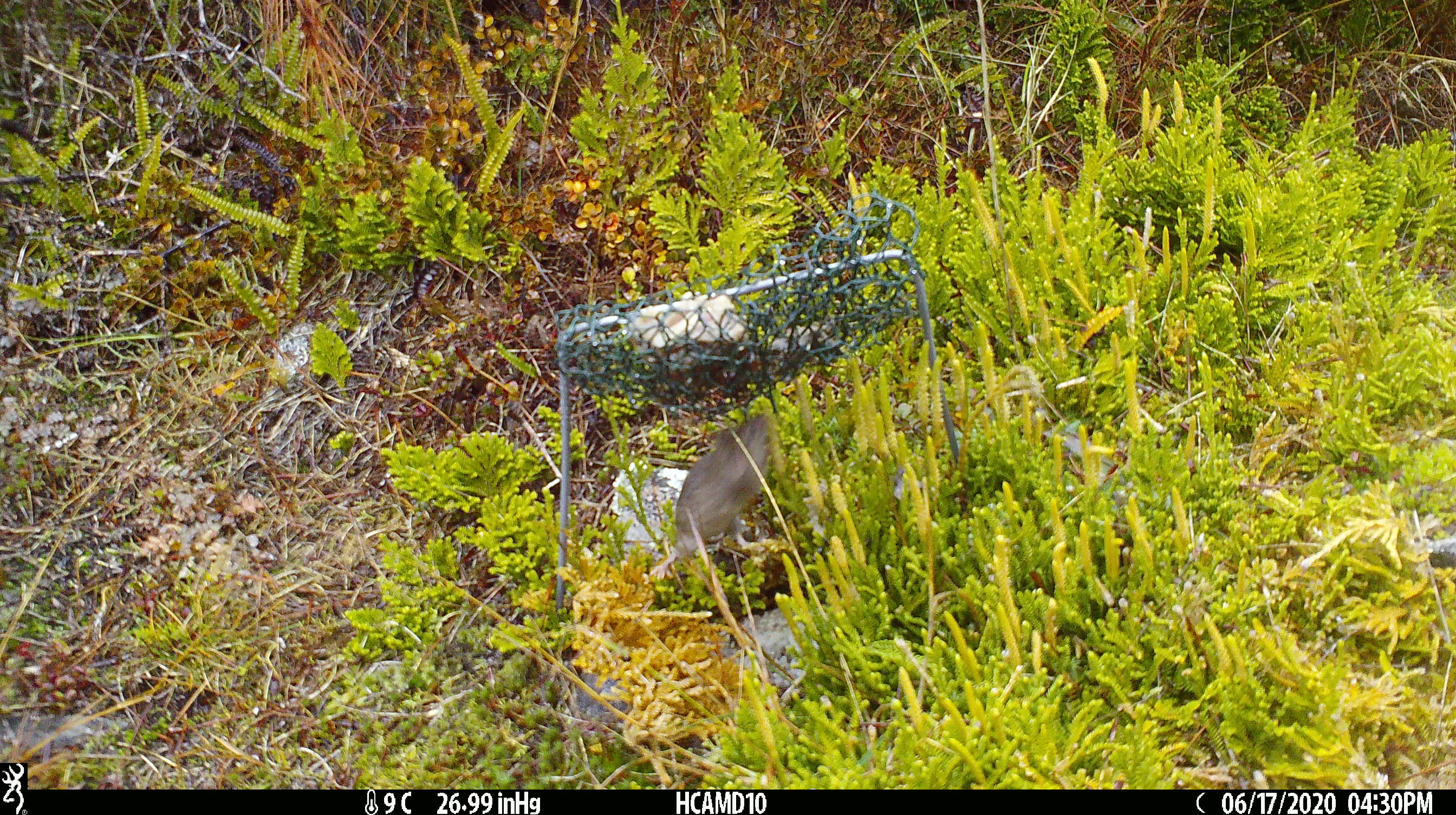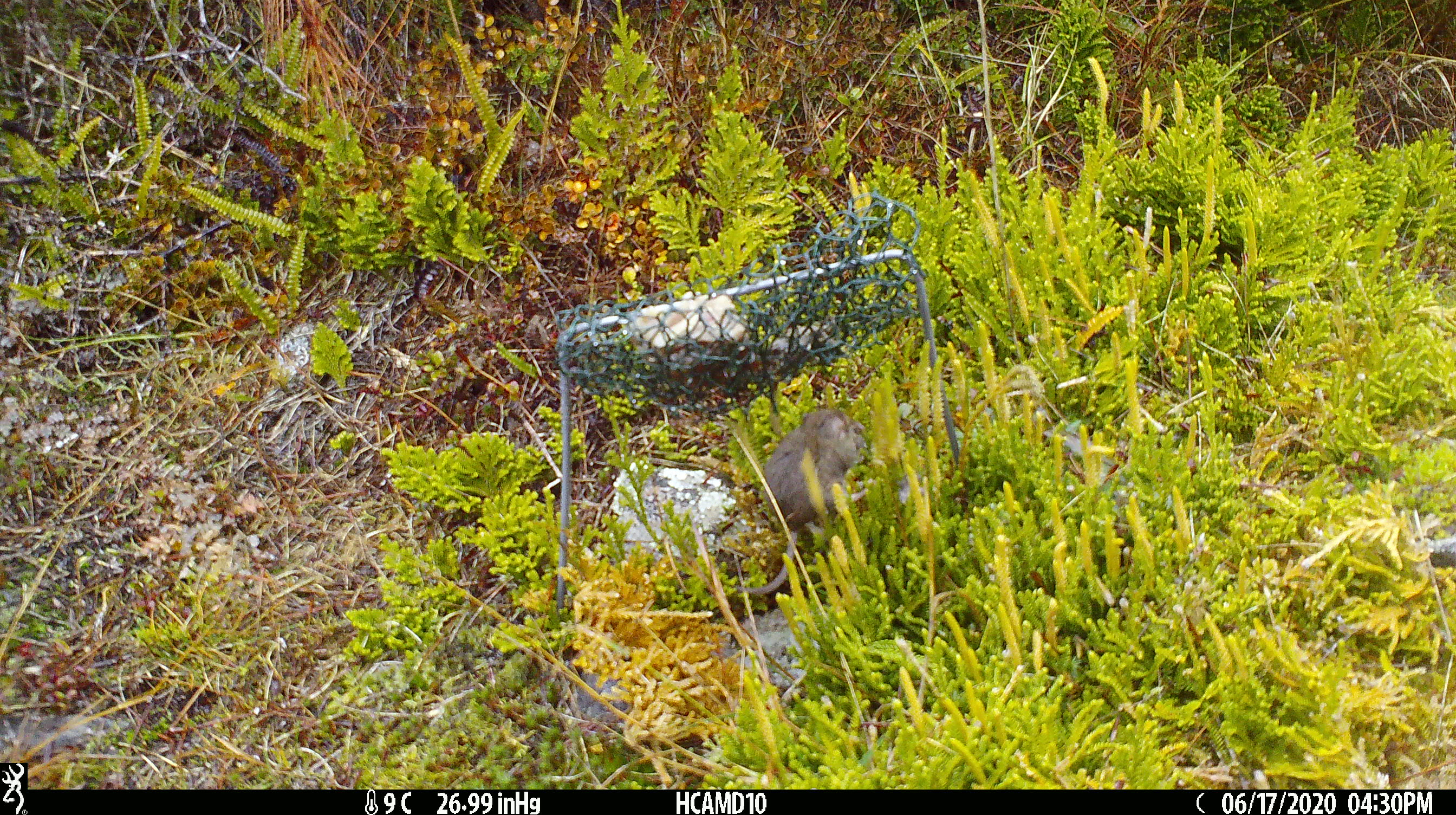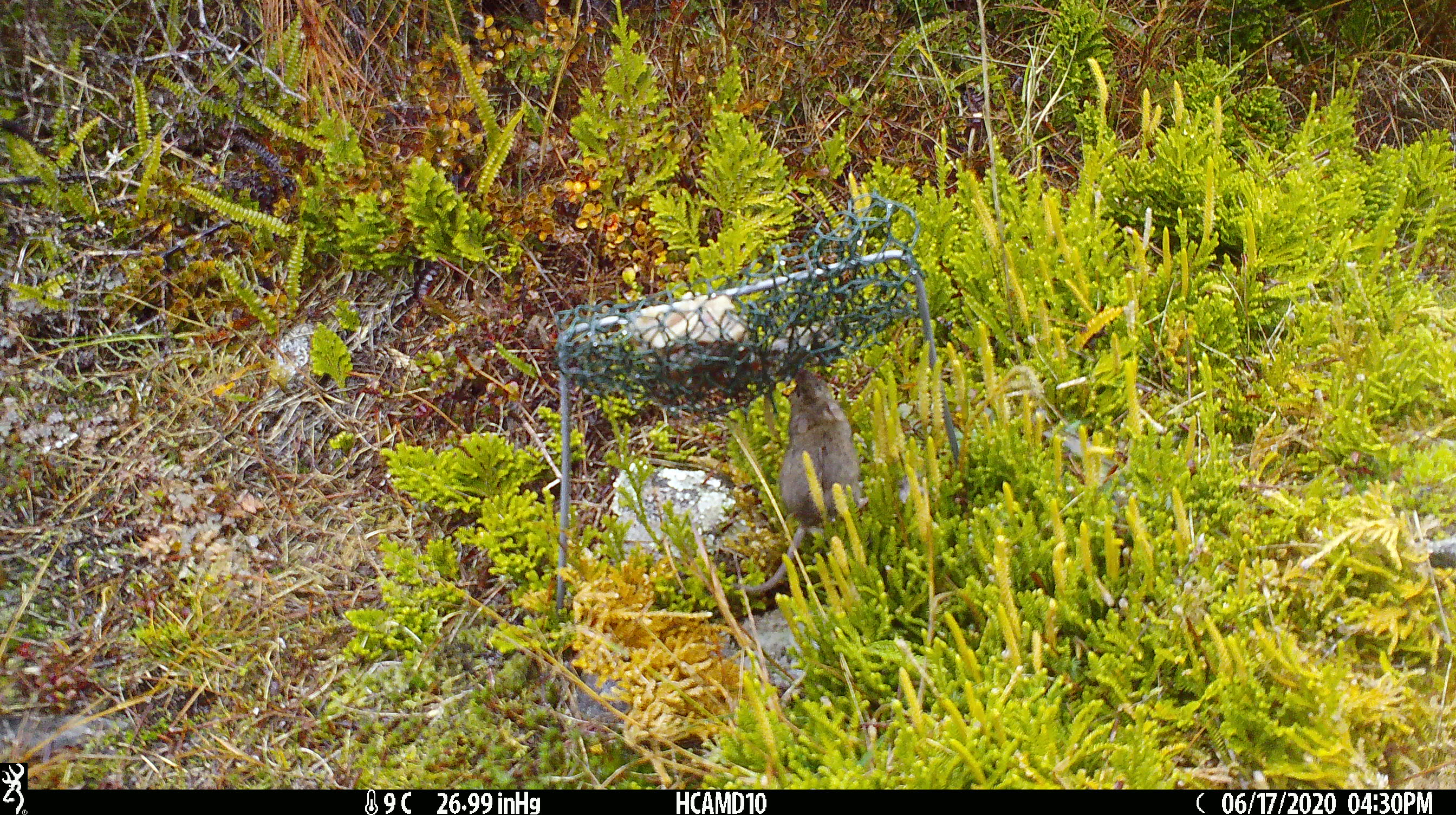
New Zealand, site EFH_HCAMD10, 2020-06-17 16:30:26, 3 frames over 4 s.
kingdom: Animalia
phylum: Chordata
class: Mammalia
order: Rodentia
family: Muridae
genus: Mus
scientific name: Mus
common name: mouse